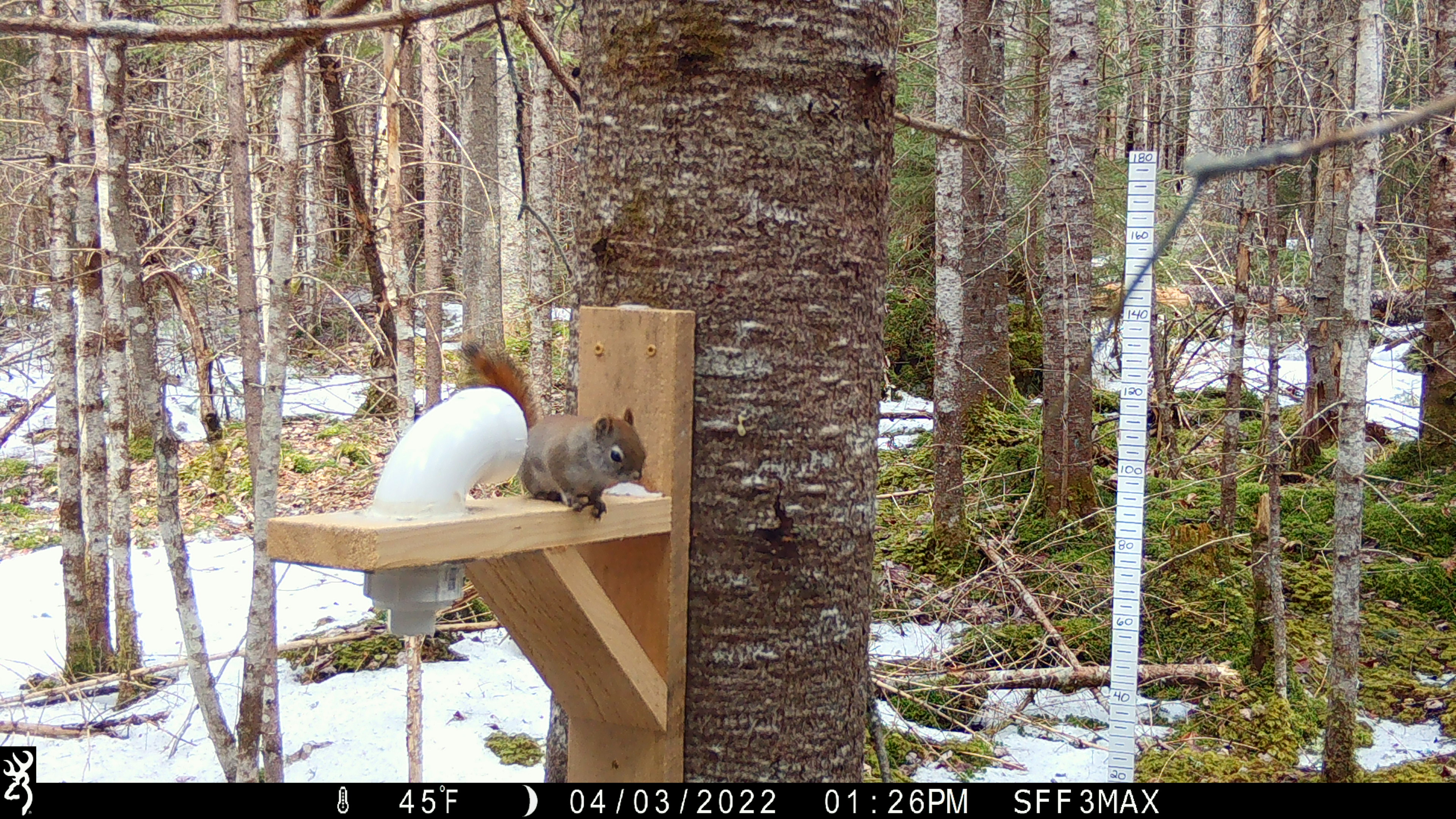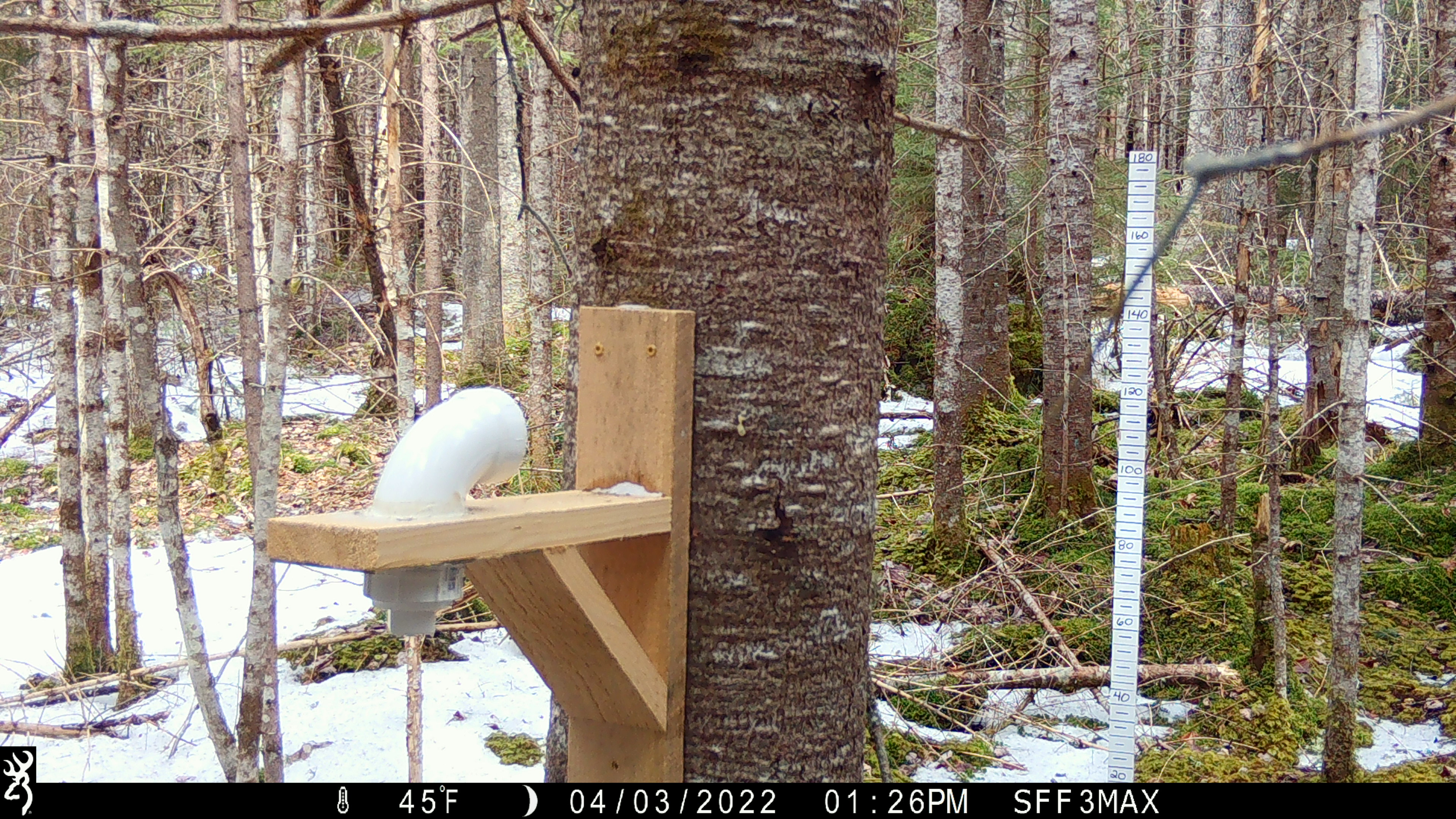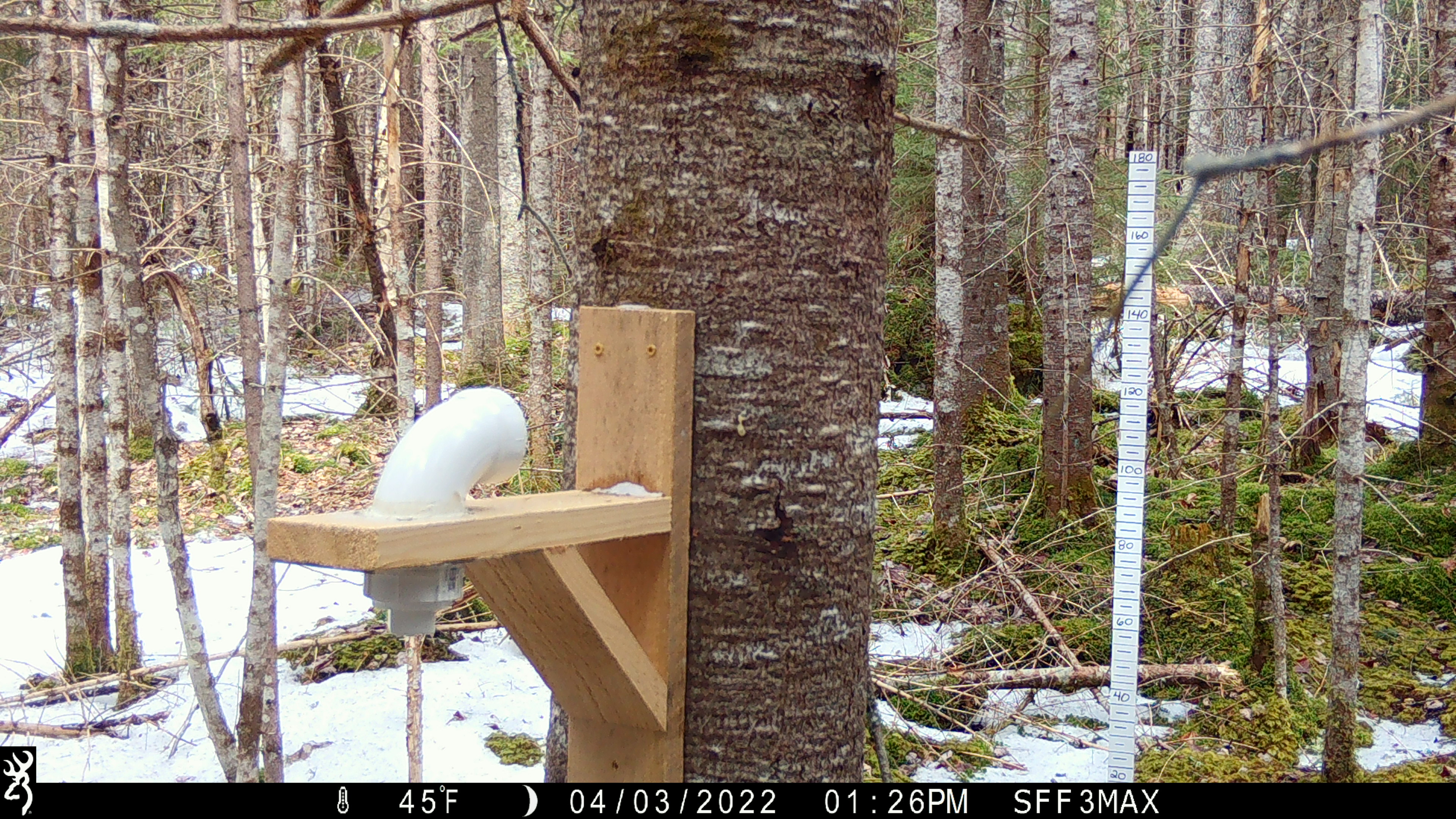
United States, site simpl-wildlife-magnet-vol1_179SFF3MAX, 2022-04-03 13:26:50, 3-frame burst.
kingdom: Animalia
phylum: Chordata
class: Mammalia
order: Rodentia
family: Sciuridae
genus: Tamiasciurus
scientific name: Tamiasciurus hudsonicus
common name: red squirrel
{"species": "red squirrel (Tamiasciurus hudsonicus)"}